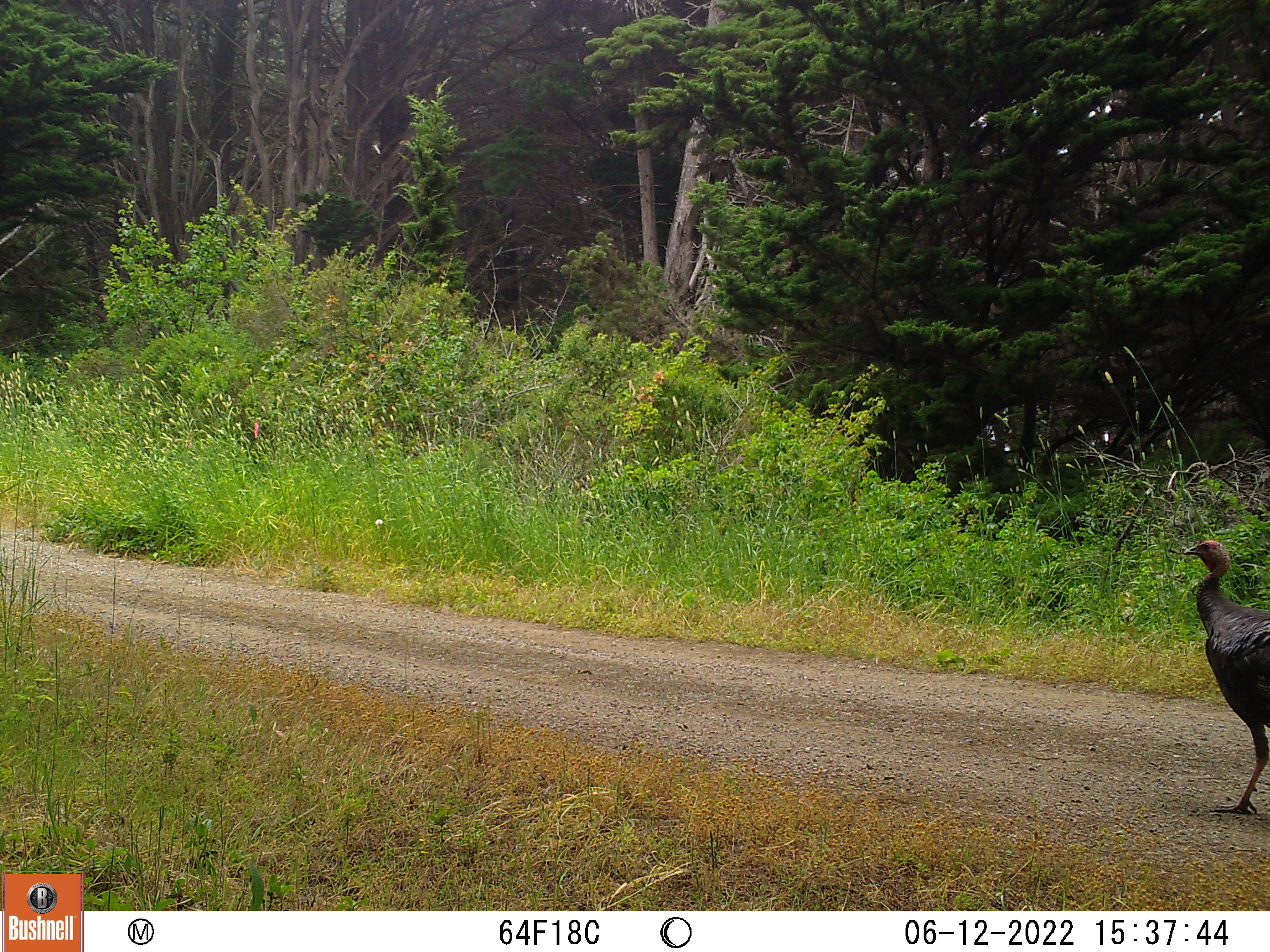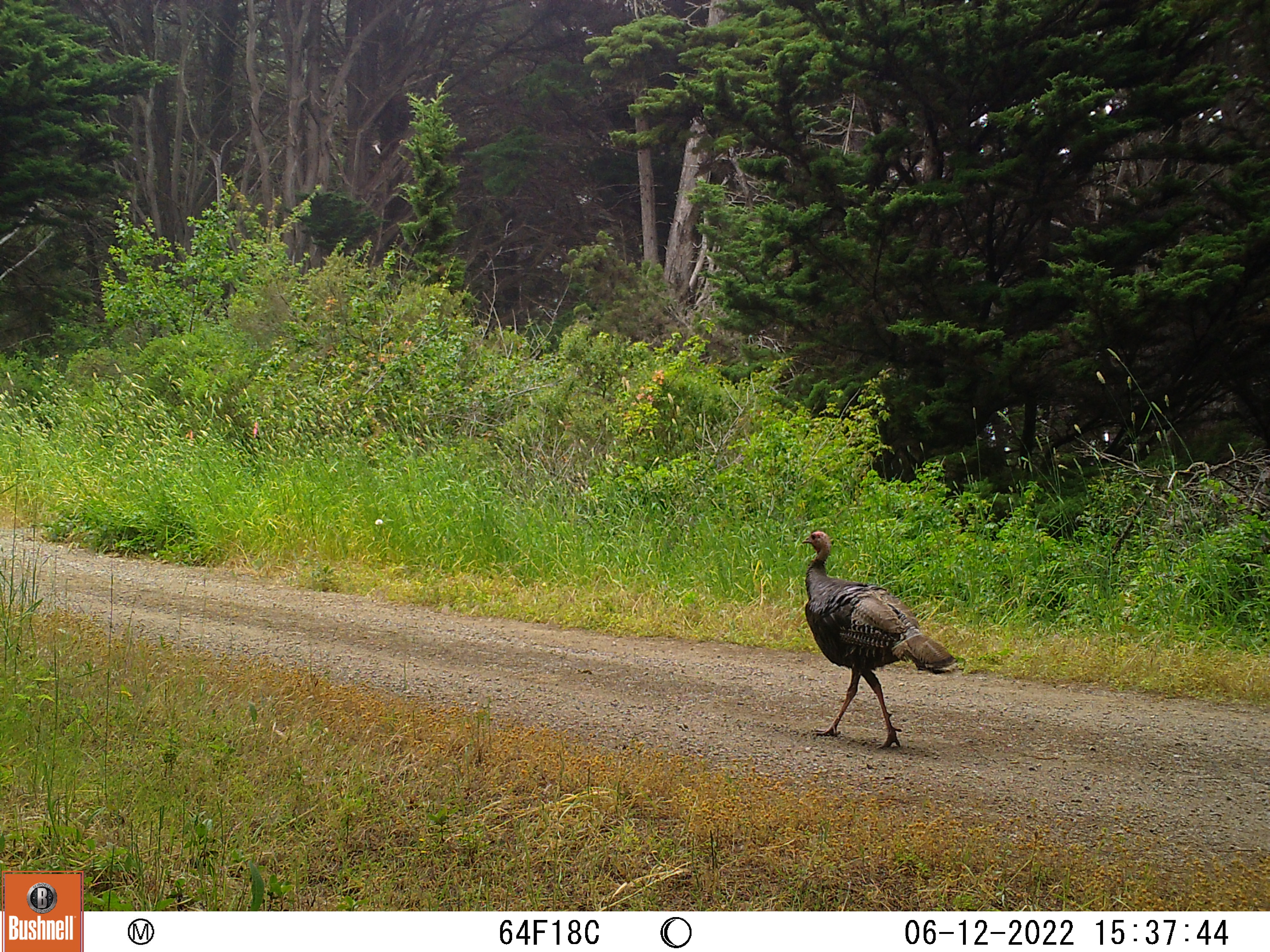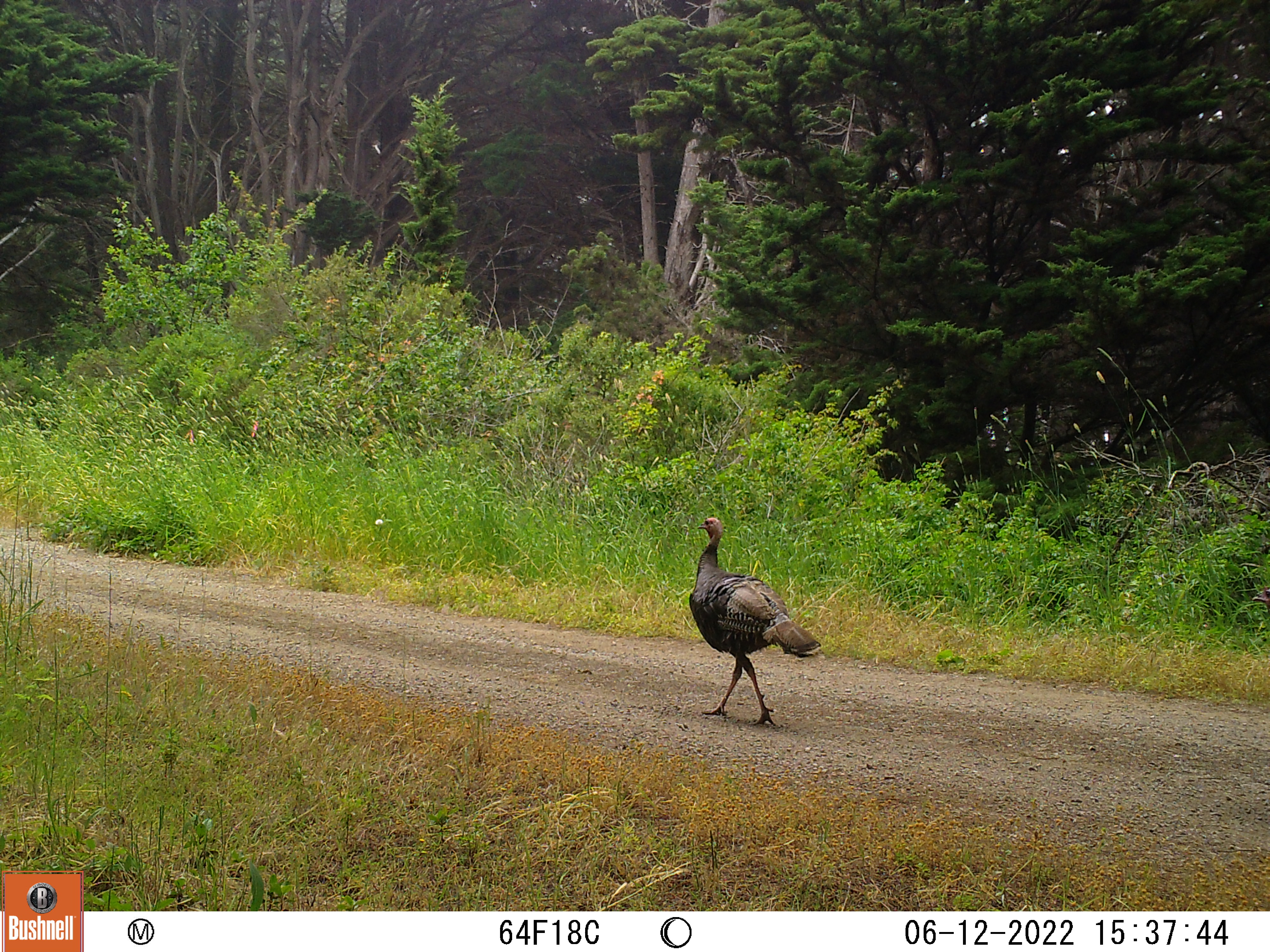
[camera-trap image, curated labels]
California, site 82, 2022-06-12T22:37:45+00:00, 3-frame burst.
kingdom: Animalia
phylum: Chordata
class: Aves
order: Galliformes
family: Phasianidae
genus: Meleagris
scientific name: Meleagris gallopavo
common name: turkey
Turkey (Meleagris gallopavo).